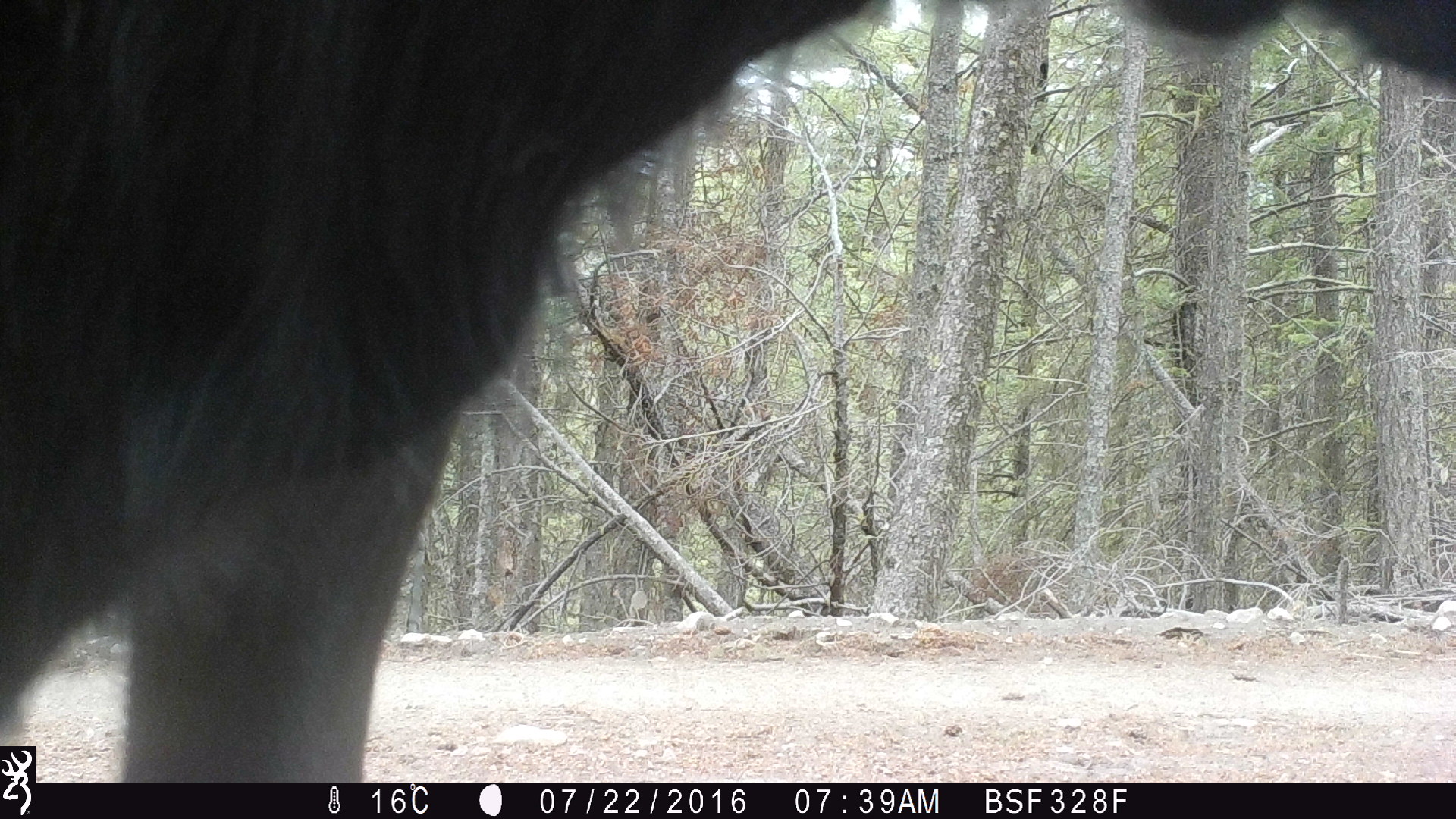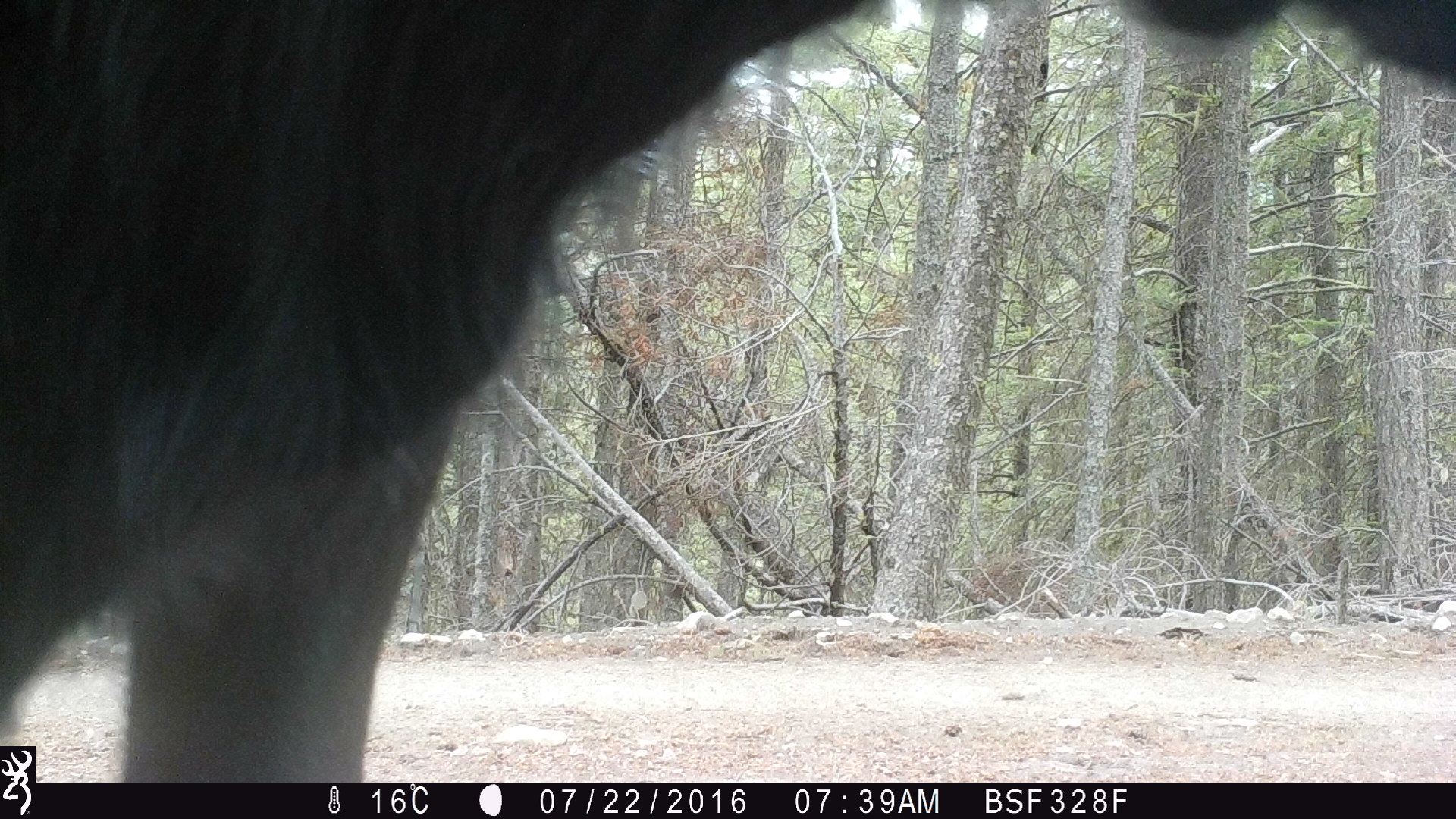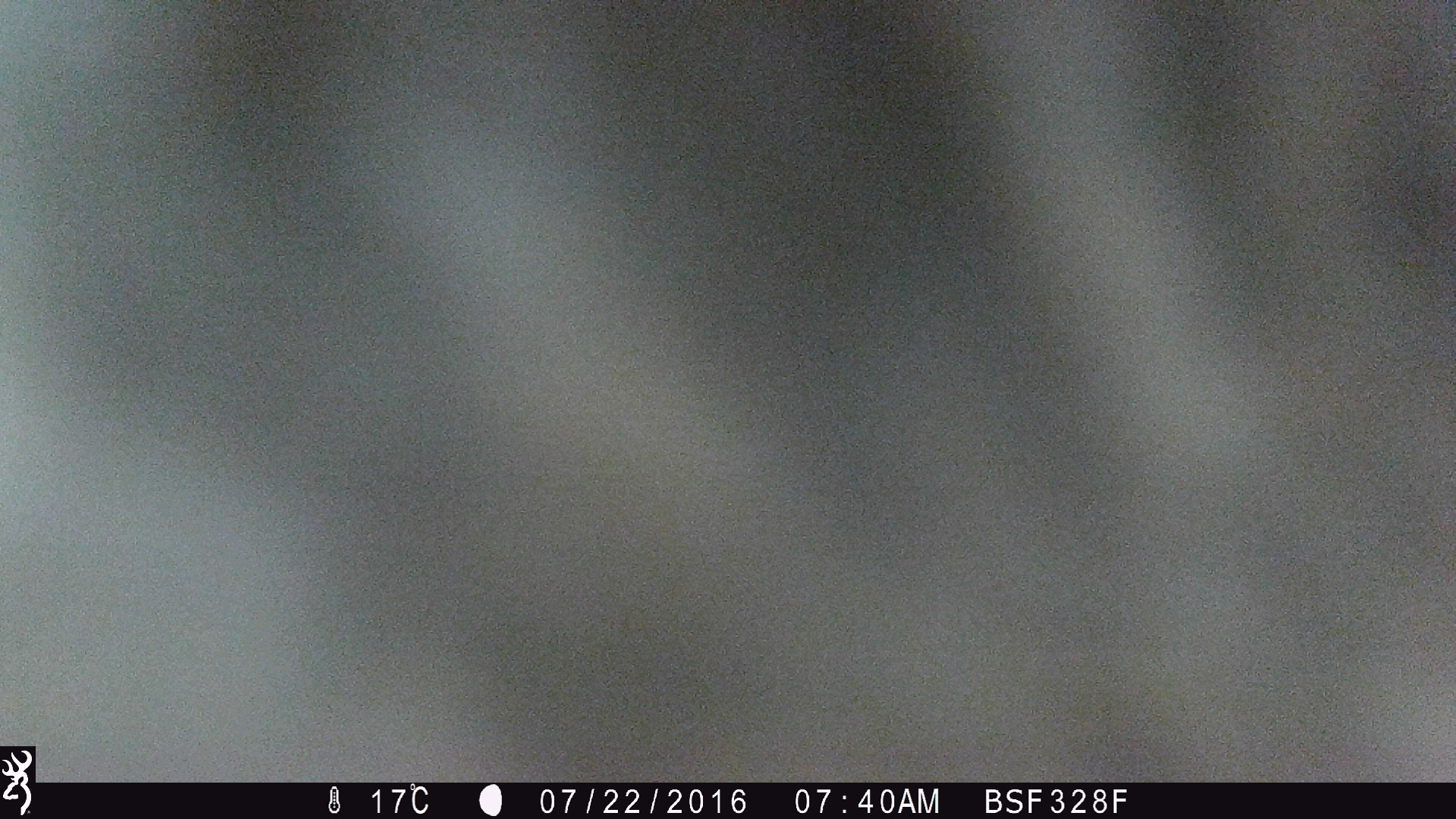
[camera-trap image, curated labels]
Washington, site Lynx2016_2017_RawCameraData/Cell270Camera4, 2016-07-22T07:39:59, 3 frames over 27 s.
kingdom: Animalia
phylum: Chordata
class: Mammalia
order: Artiodactyla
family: Bovidae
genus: Bos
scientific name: Bos taurus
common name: domestic cattle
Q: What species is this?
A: Domestic cattle (Bos taurus).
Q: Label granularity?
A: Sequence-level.